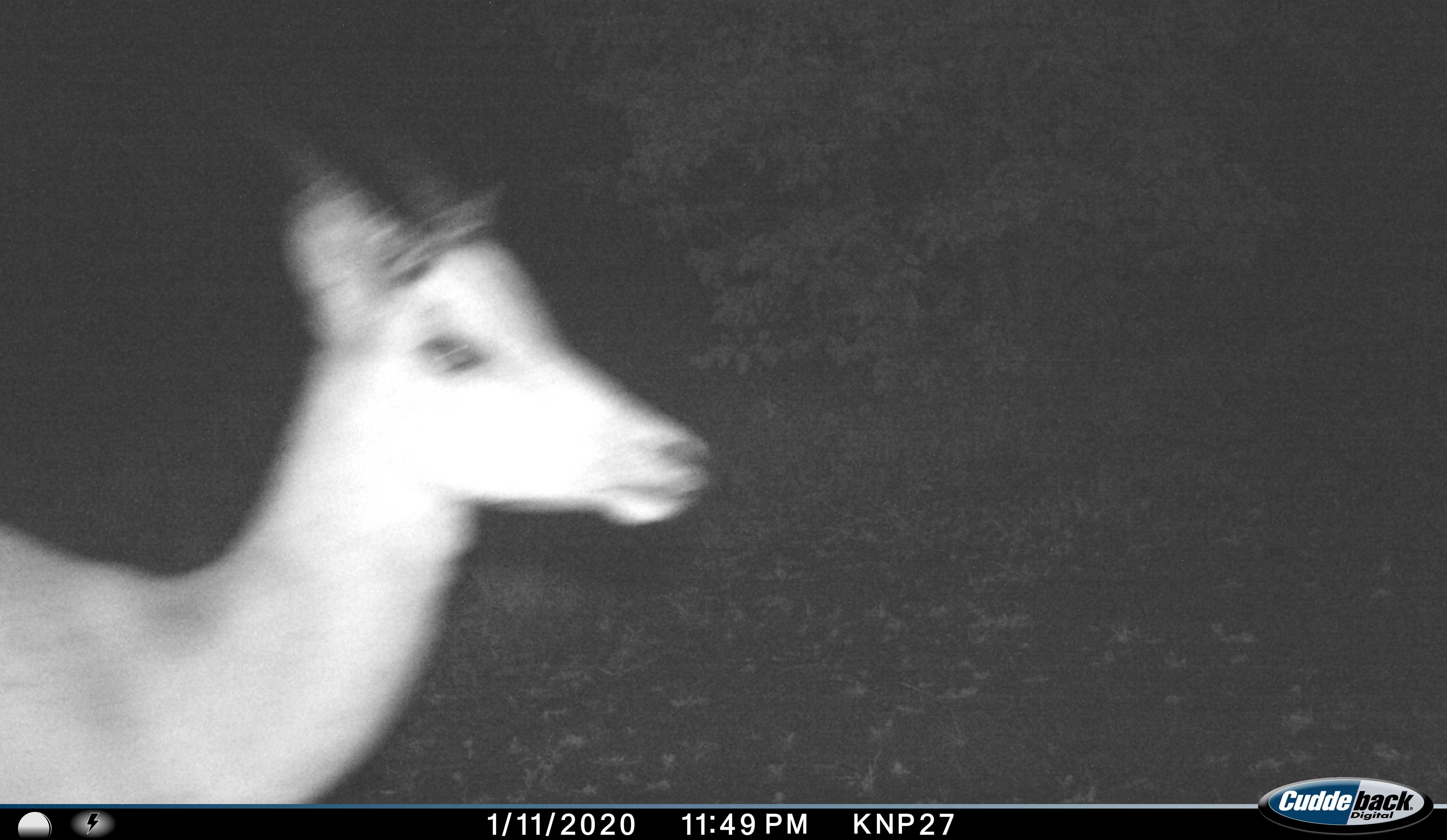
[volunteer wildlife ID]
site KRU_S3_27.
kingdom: Animalia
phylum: Chordata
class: Mammalia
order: Artiodactyla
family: Bovidae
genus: Aepyceros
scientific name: Aepyceros melampus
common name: impala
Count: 1.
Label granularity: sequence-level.